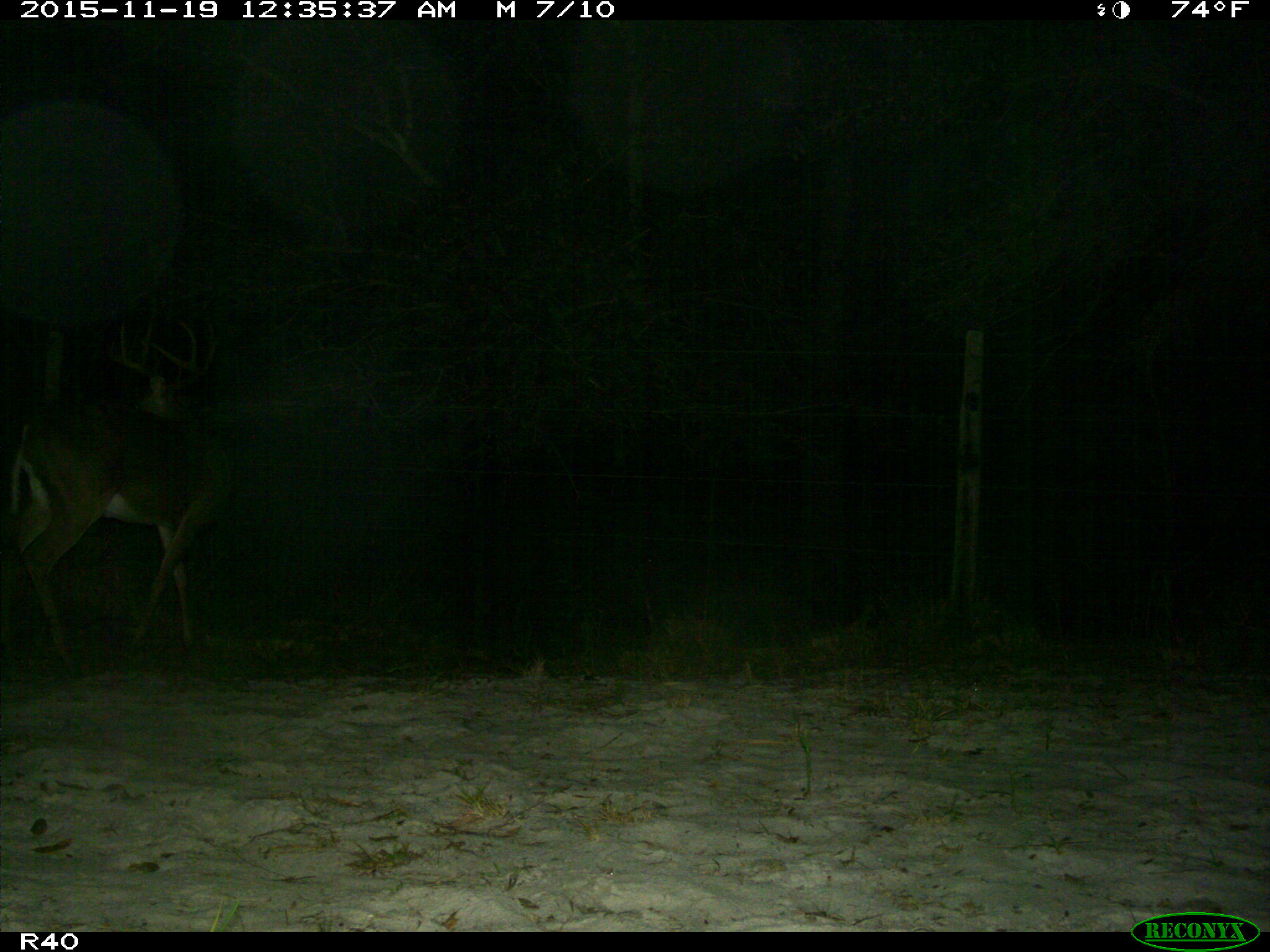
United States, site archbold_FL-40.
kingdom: Animalia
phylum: Chordata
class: Mammalia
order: Artiodactyla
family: Cervidae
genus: Odocoileus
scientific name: Odocoileus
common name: deer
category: unidentified deer